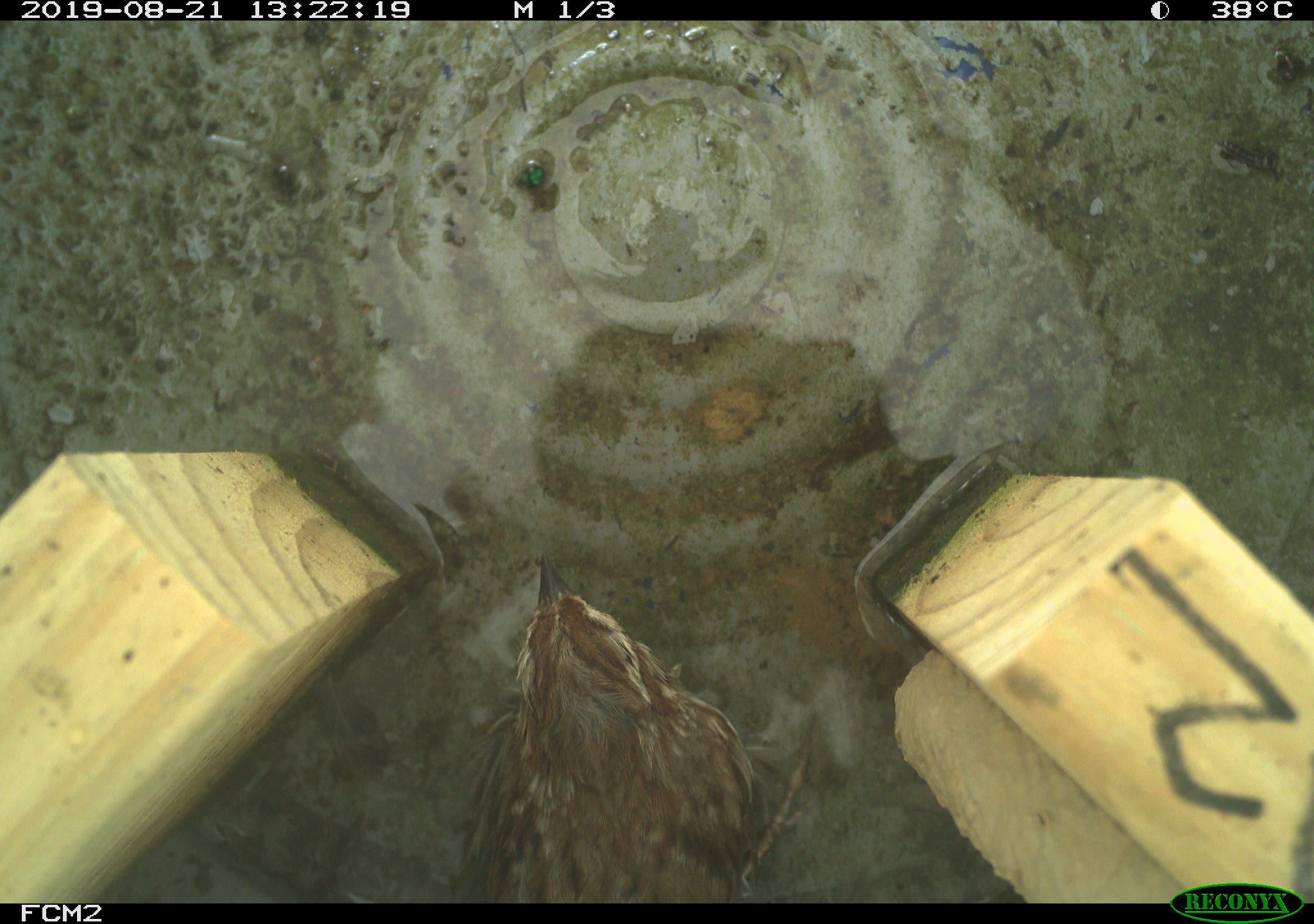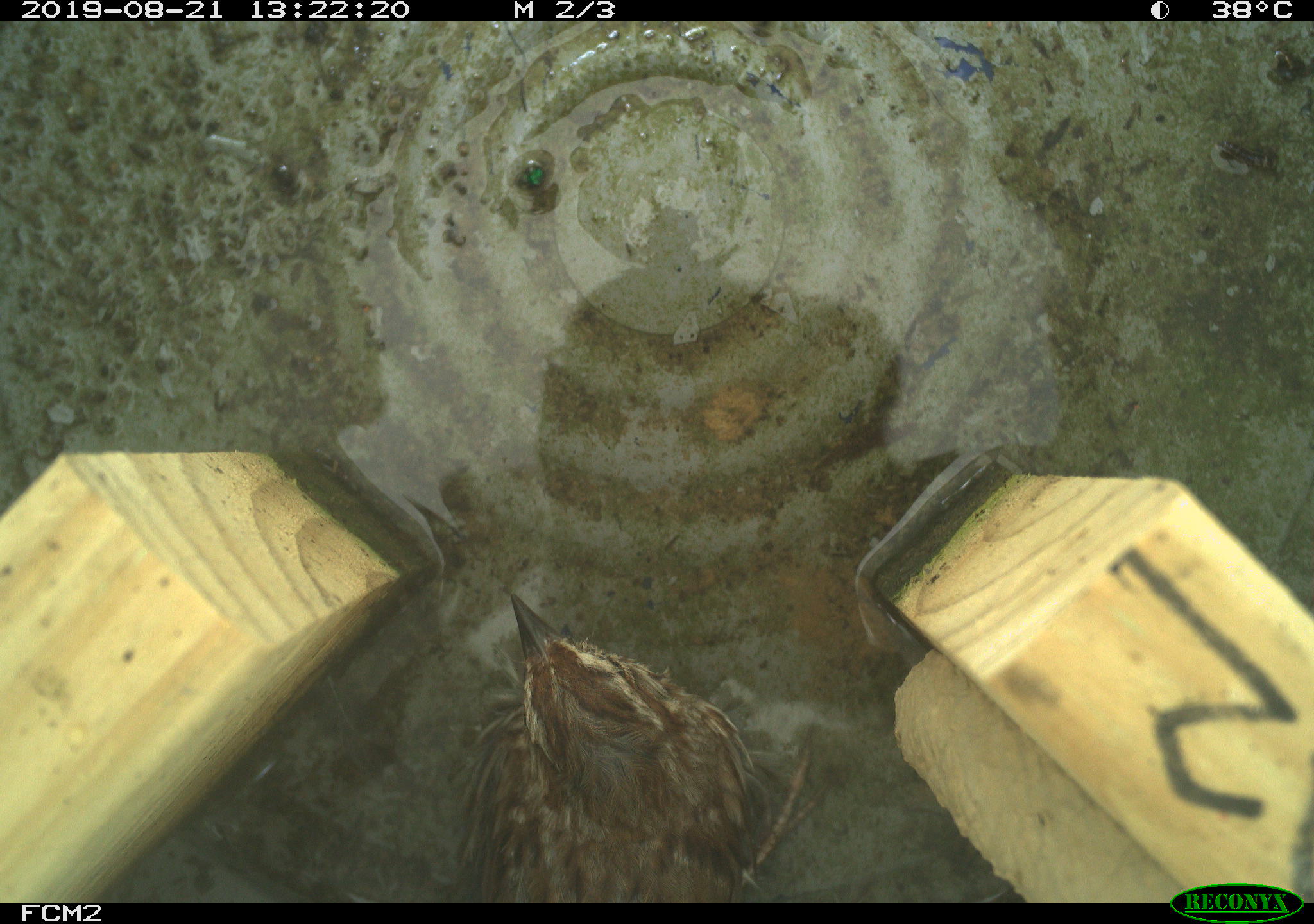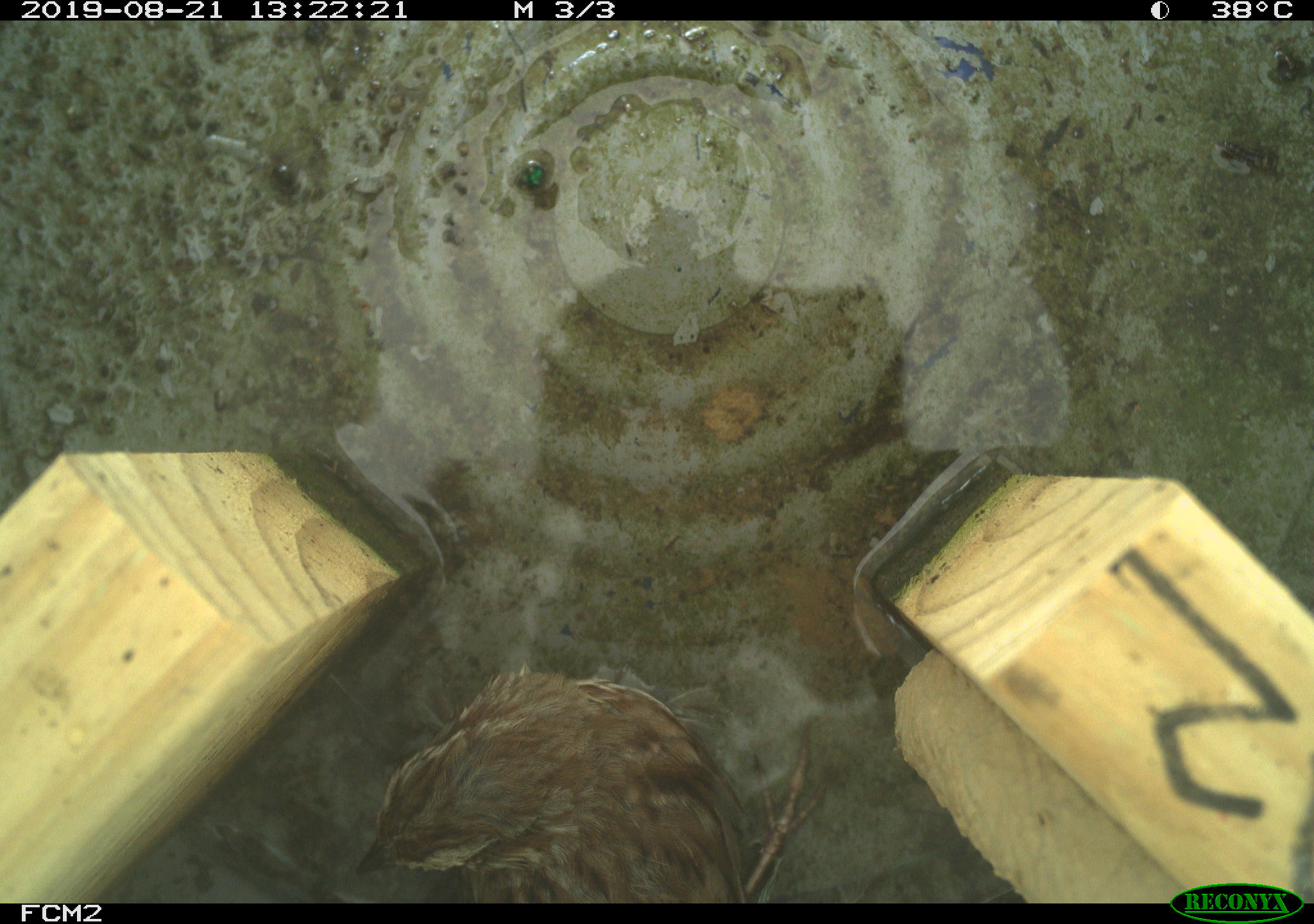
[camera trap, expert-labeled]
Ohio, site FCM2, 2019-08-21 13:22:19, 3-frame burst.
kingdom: Animalia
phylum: Chordata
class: Aves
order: Passeriformes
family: Passerellidae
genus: Melospiza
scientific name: Melospiza melodia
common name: song sparrow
Song sparrow (Melospiza melodia).